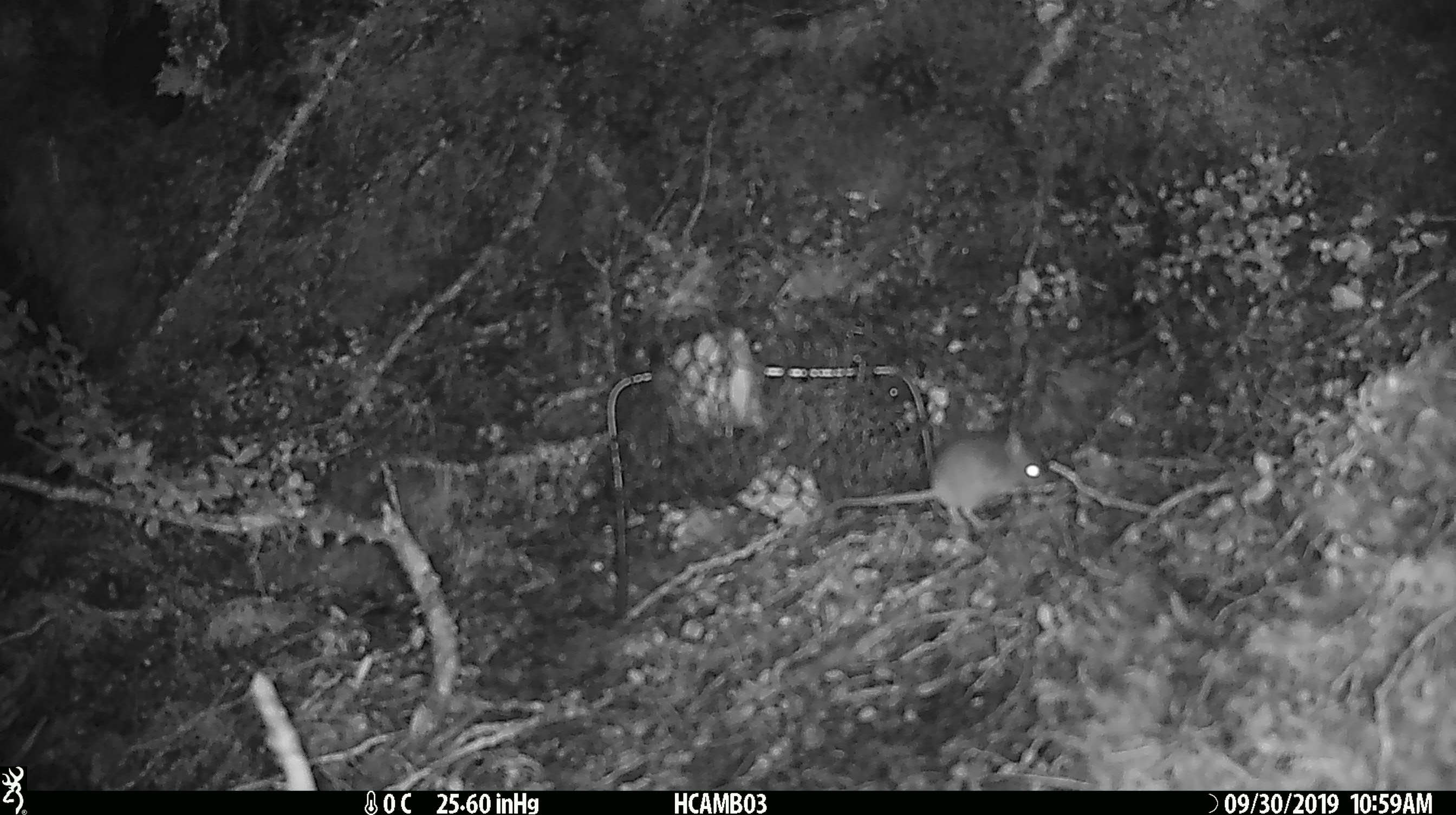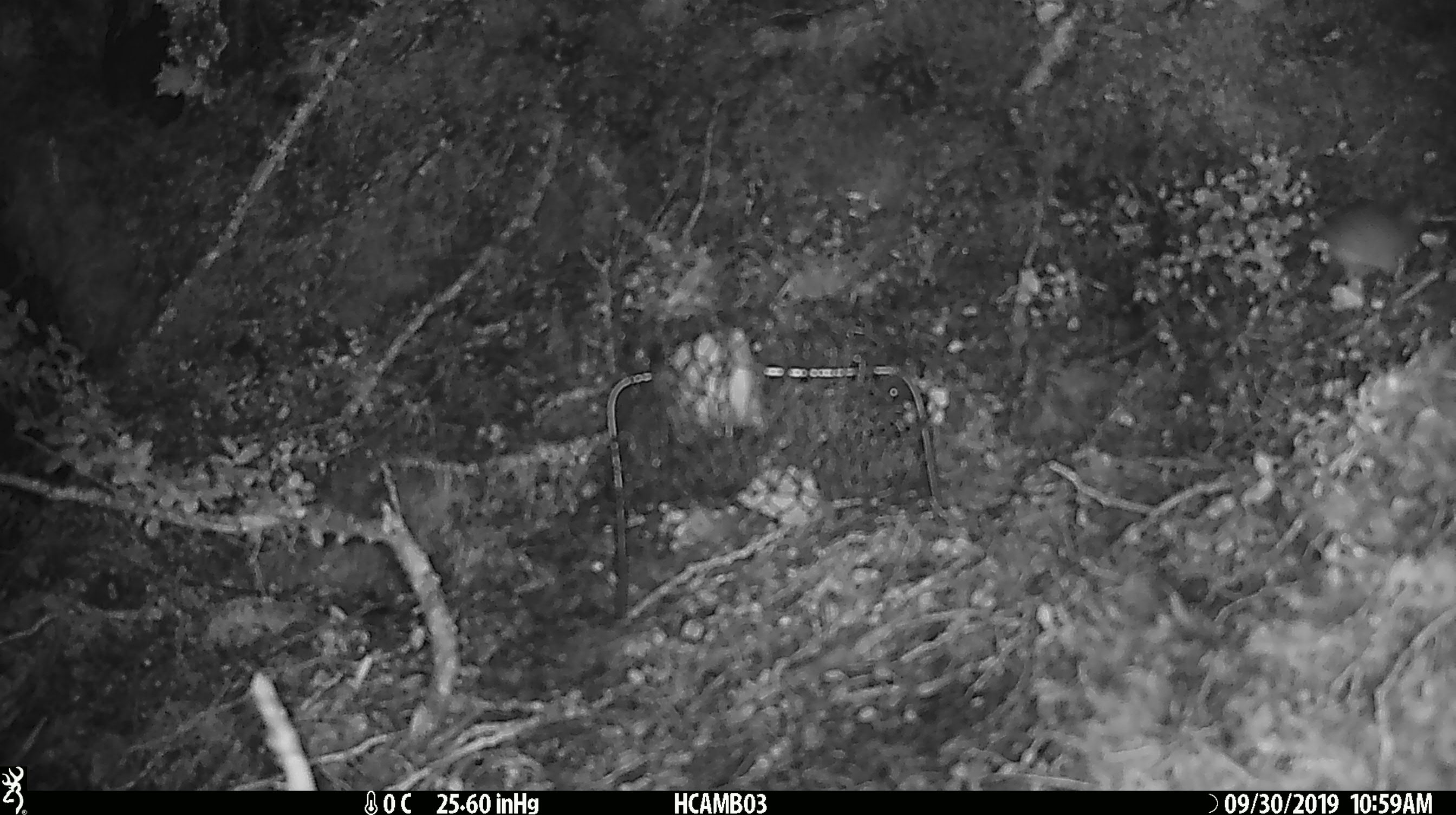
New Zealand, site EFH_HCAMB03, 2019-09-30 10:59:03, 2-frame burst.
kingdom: Animalia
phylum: Chordata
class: Mammalia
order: Rodentia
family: Muridae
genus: Mus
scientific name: Mus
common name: mouse